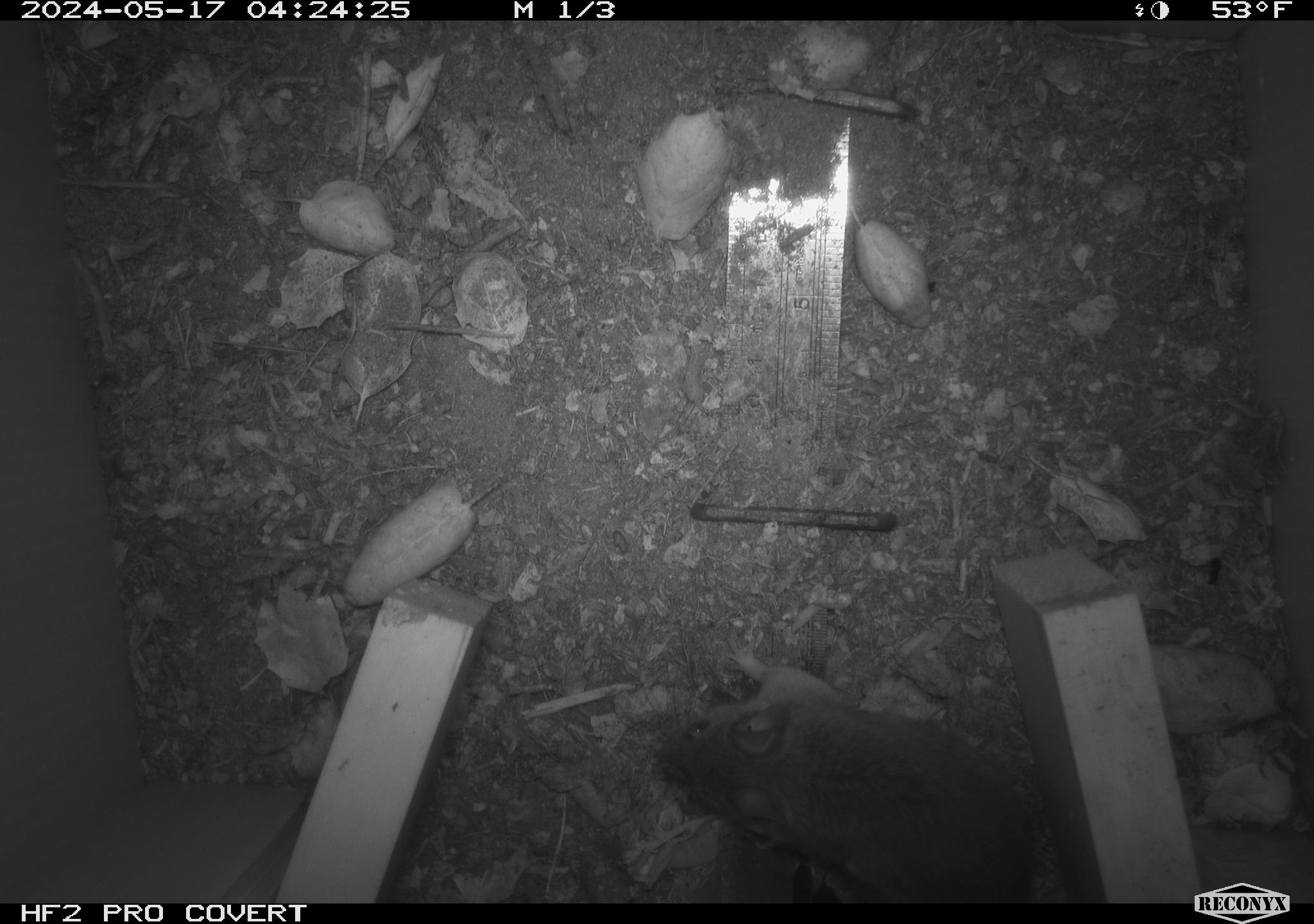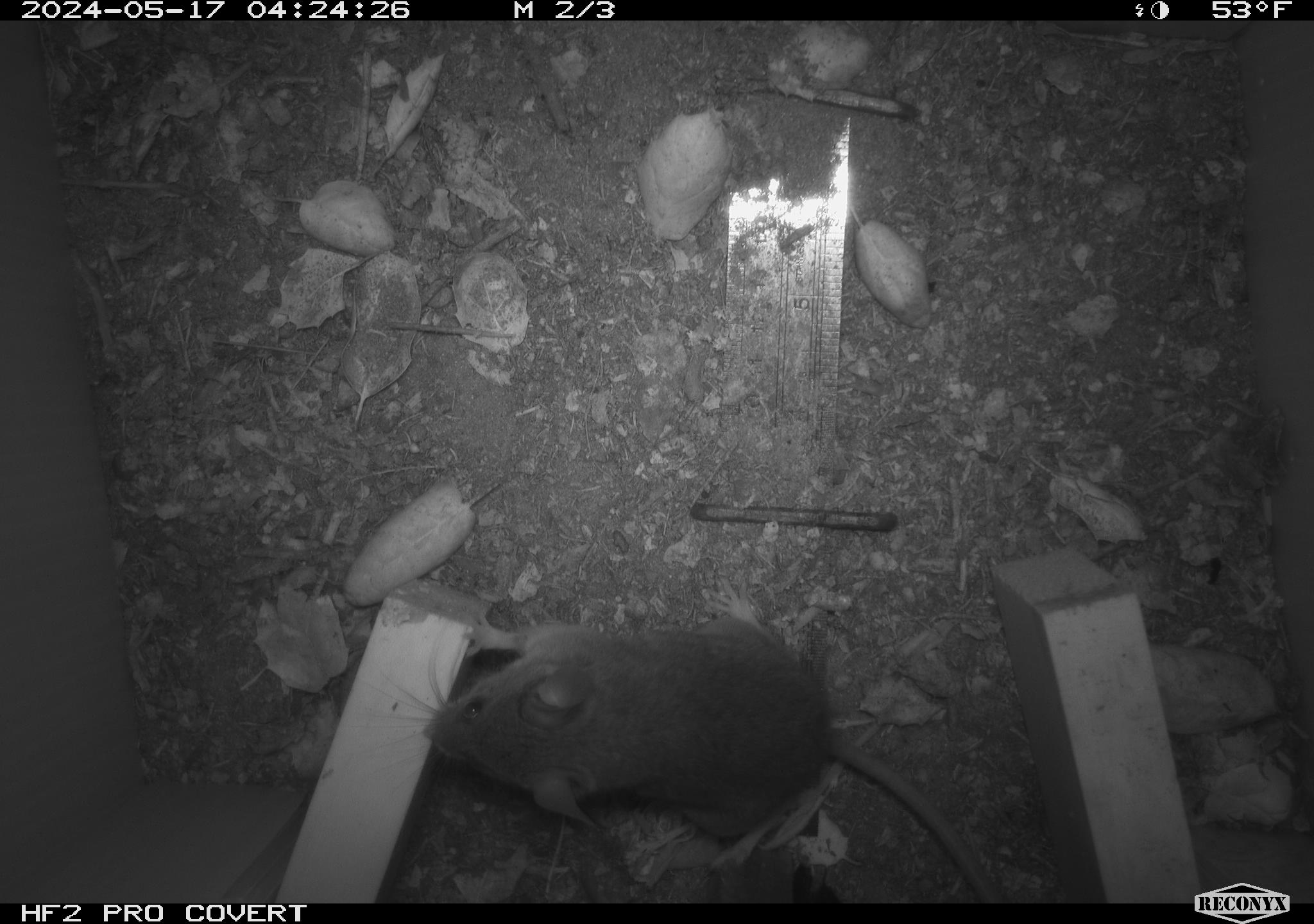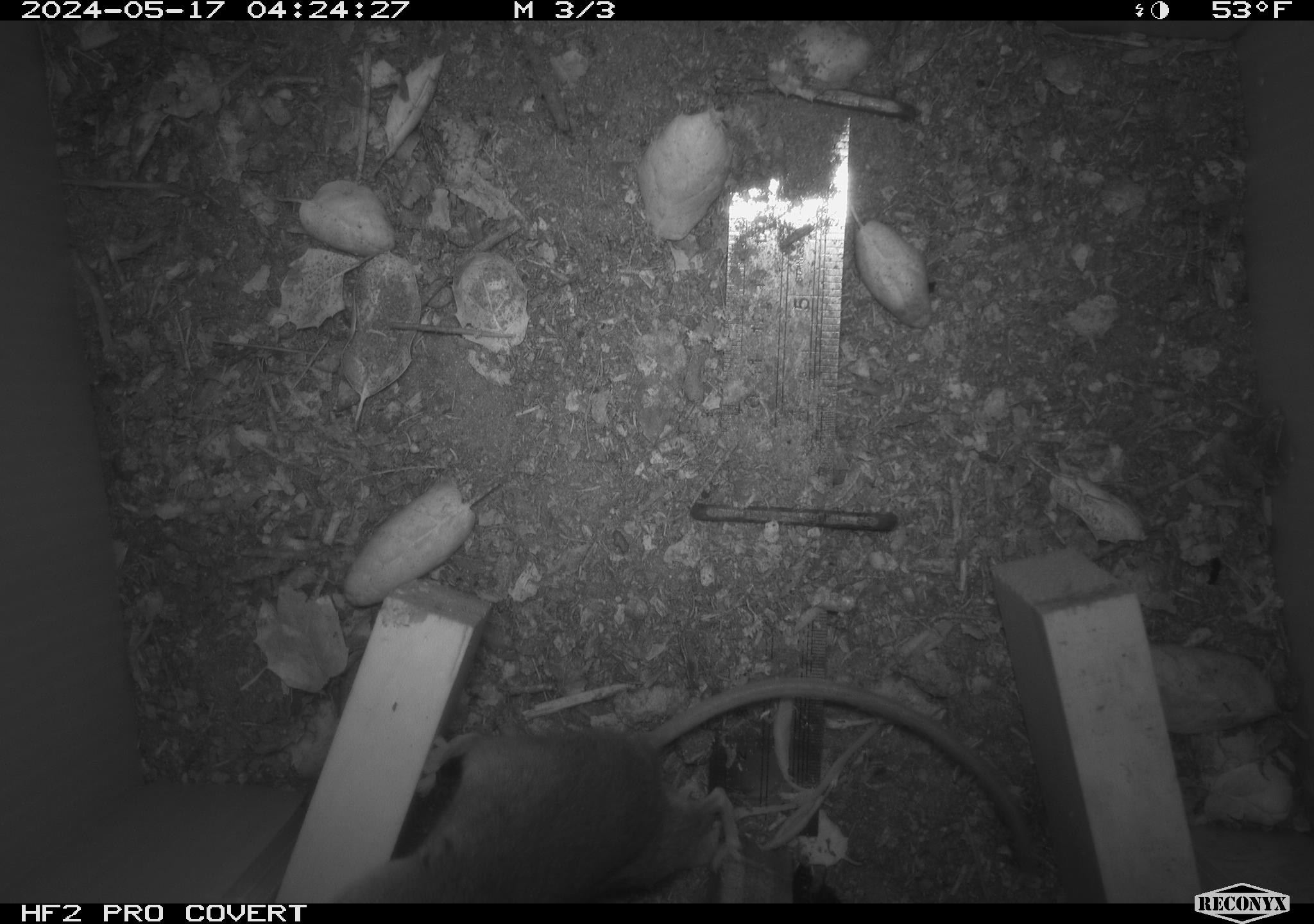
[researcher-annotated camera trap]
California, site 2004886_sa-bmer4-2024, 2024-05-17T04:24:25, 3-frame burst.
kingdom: Animalia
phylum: Chordata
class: Mammalia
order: Rodentia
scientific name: Rodentia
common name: mouse species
Mouse species (Rodentia).